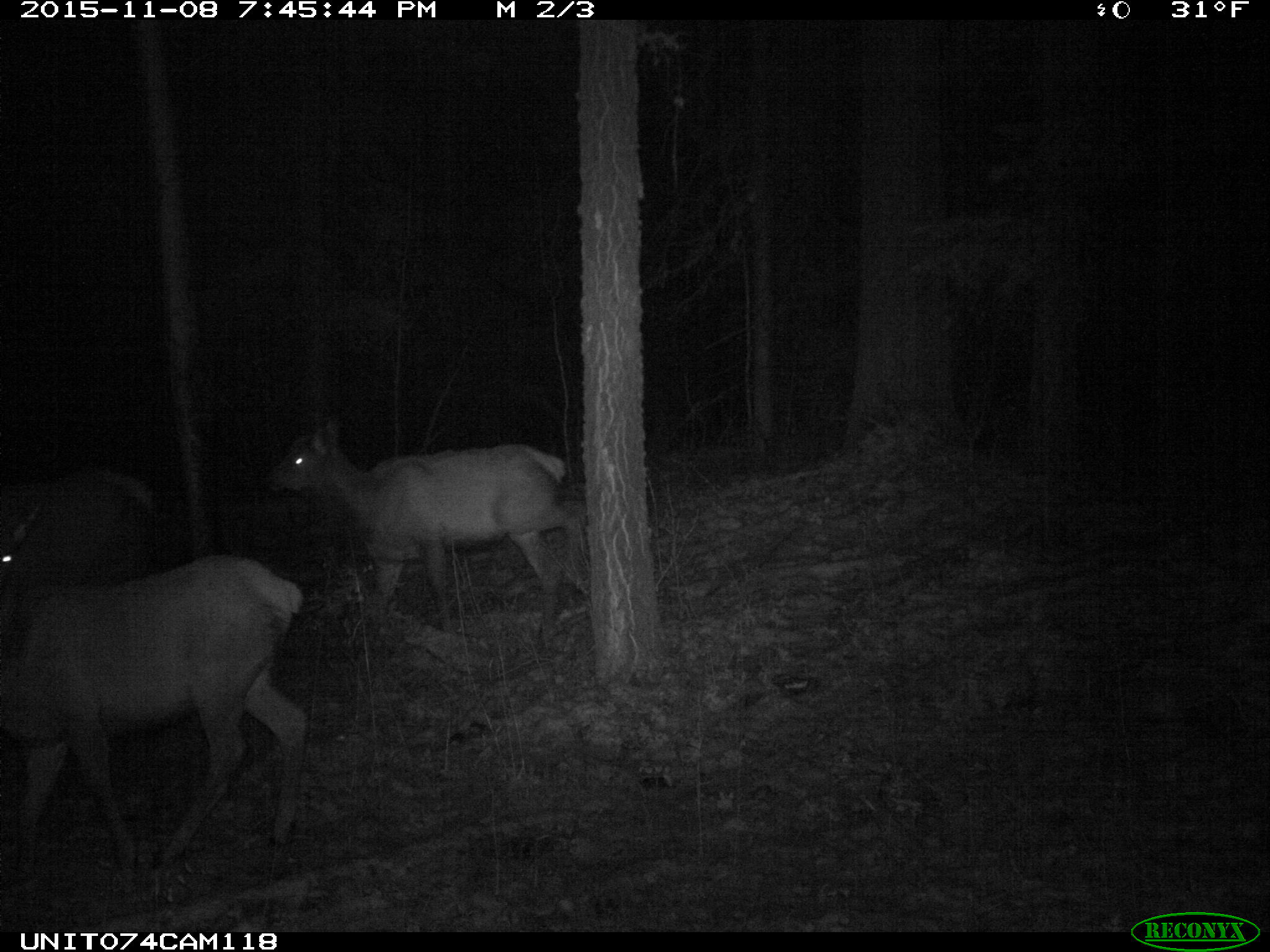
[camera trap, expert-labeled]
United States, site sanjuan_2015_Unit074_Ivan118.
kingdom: Animalia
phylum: Chordata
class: Mammalia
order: Artiodactyla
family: Cervidae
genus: Cervus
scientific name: Cervus elaphus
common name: red deer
Cervus elaphus (red deer).